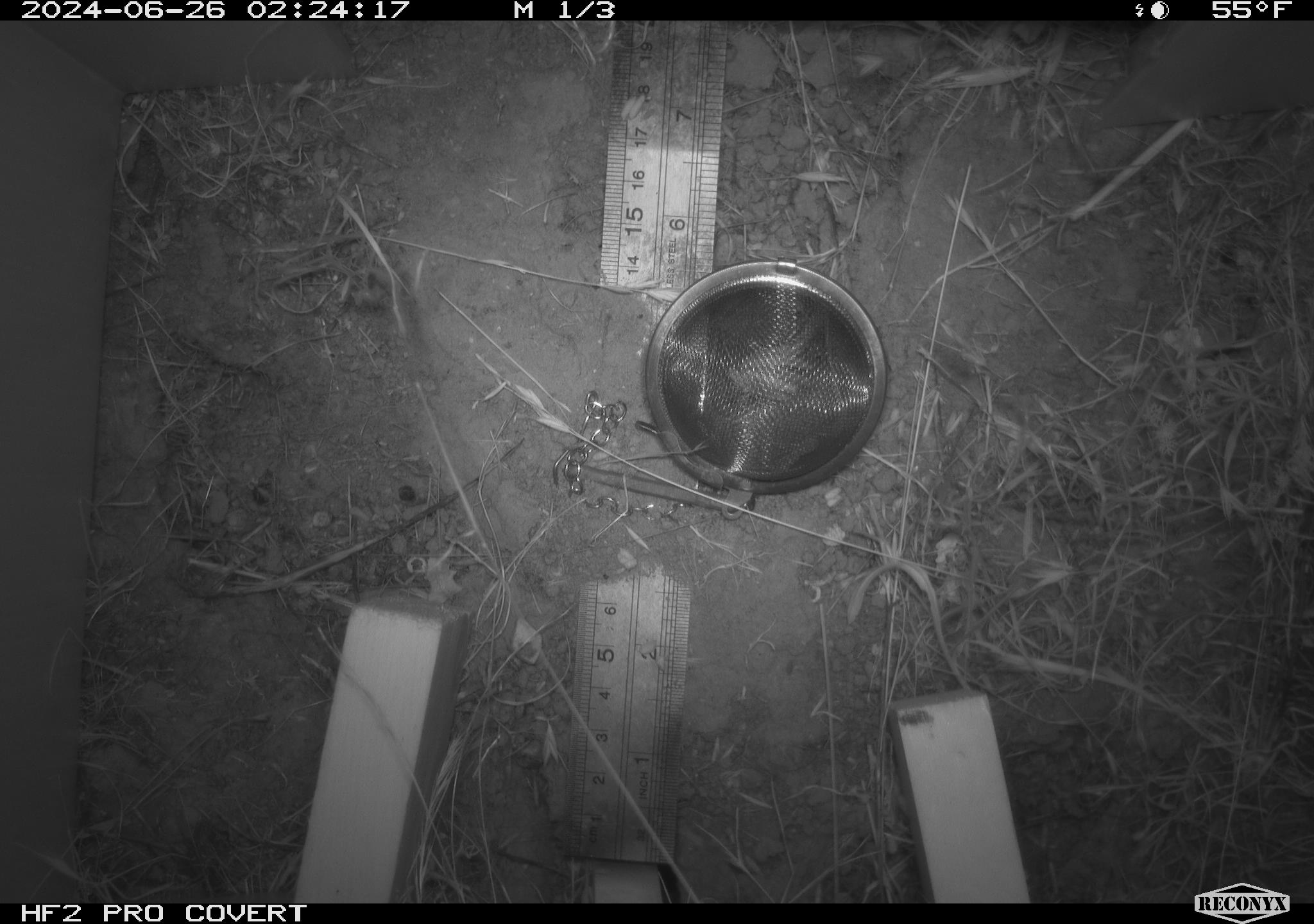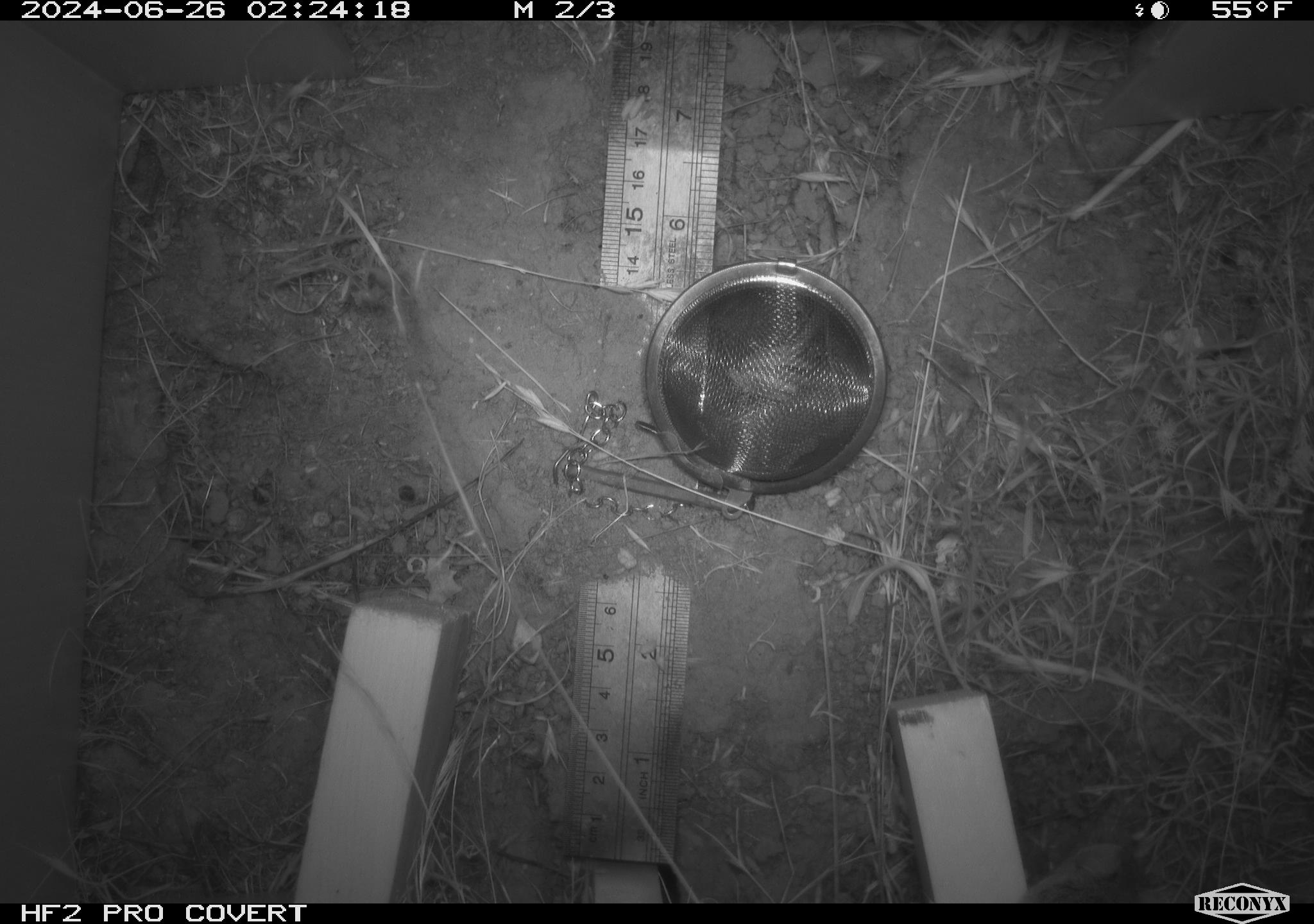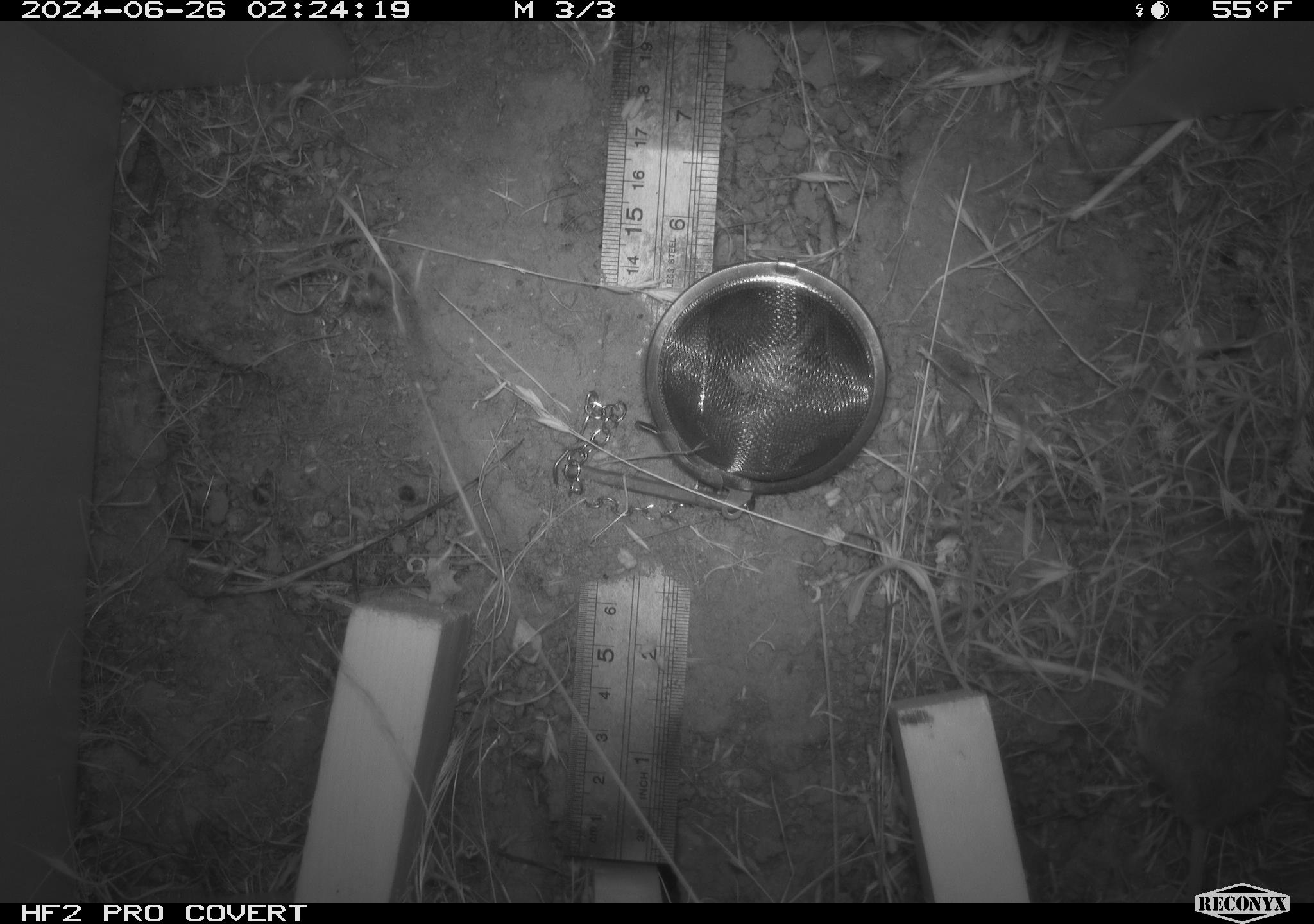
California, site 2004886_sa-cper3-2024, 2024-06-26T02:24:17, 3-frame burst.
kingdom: Animalia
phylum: Chordata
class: Mammalia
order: Rodentia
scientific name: Rodentia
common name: rodent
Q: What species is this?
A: Rodent (Rodentia).